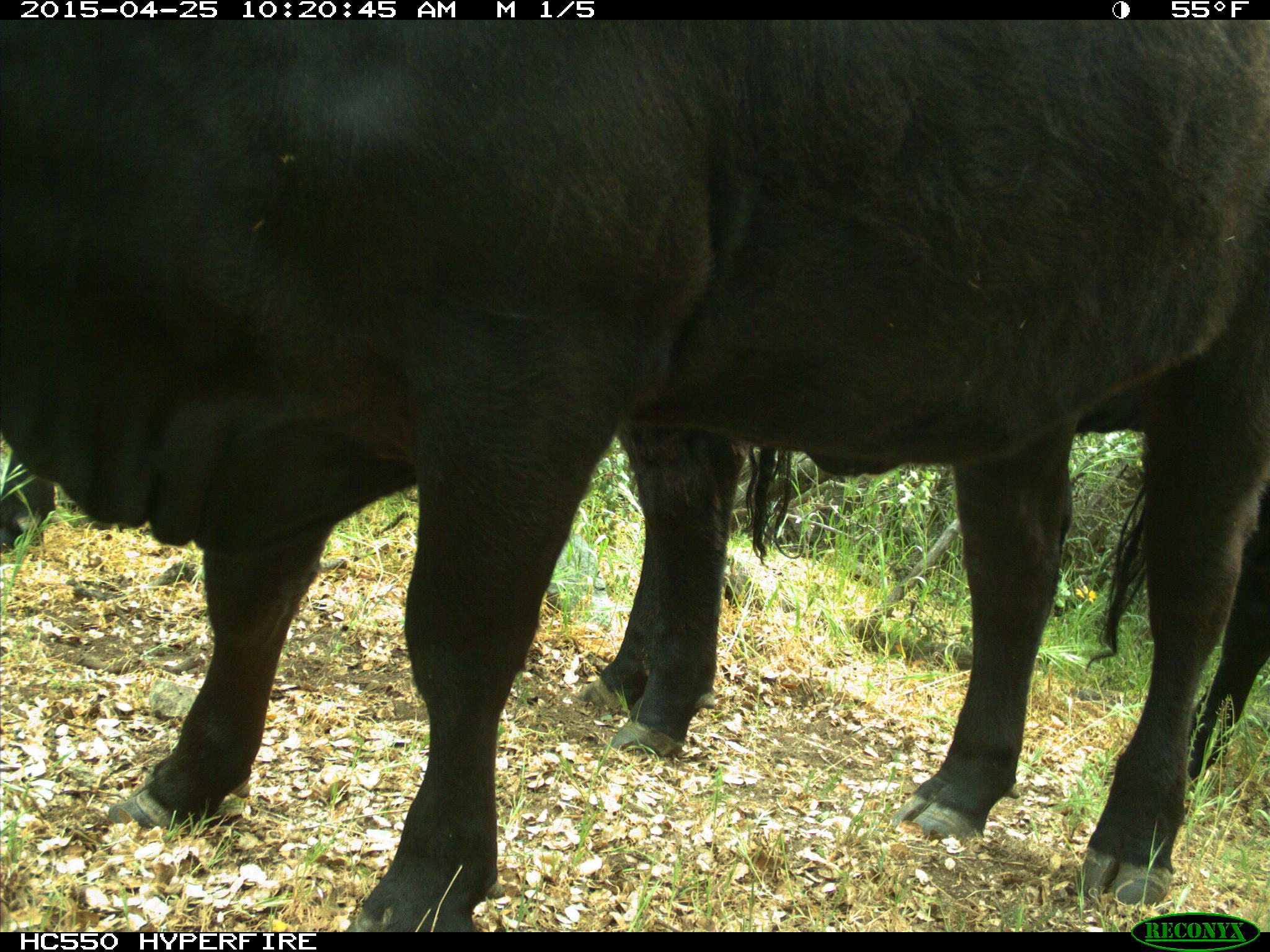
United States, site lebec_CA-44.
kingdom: Animalia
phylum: Chordata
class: Mammalia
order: Artiodactyla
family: Suidae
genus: Sus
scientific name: Sus scrofa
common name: wild boar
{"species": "Sus scrofa (wild boar)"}